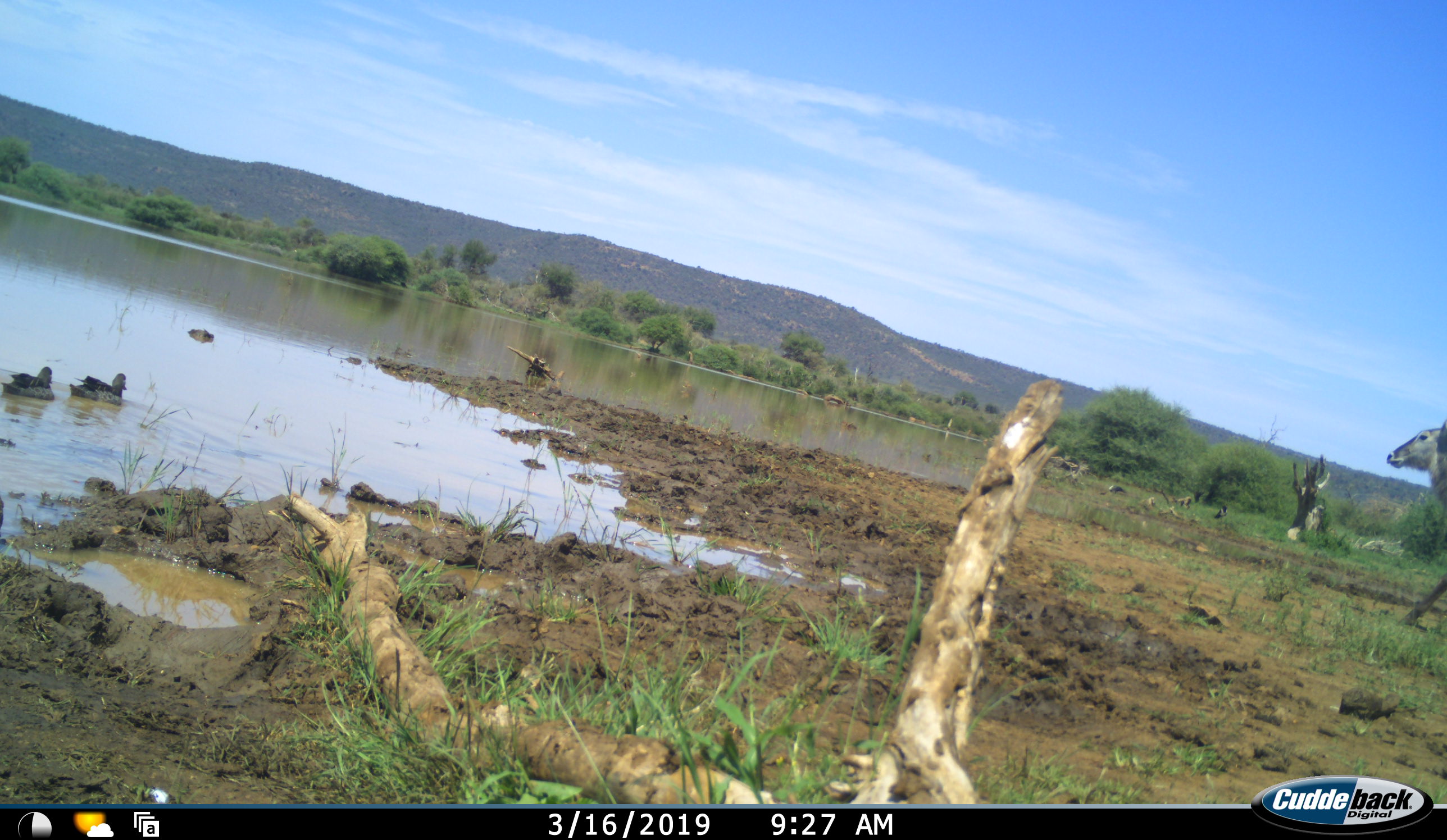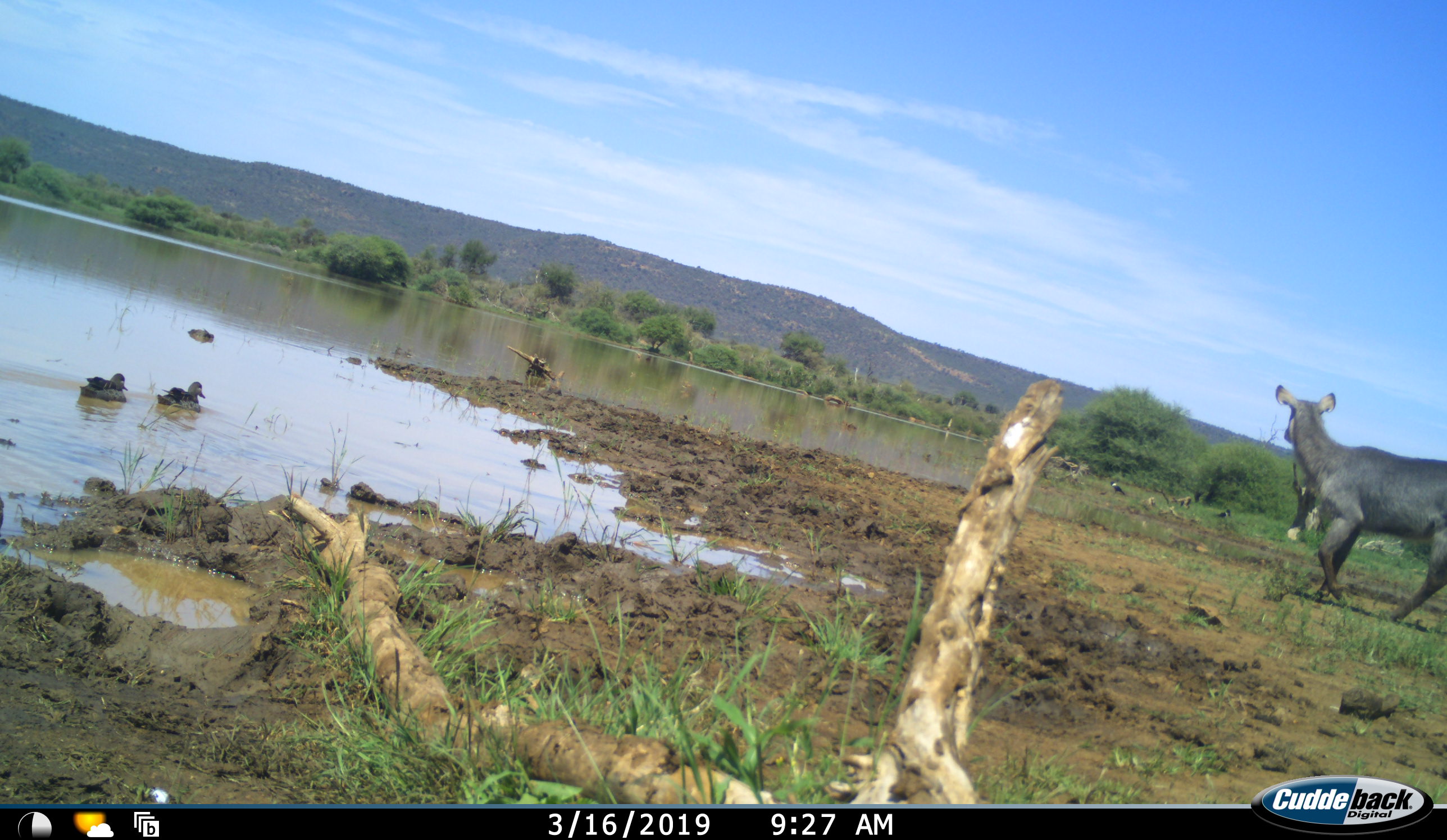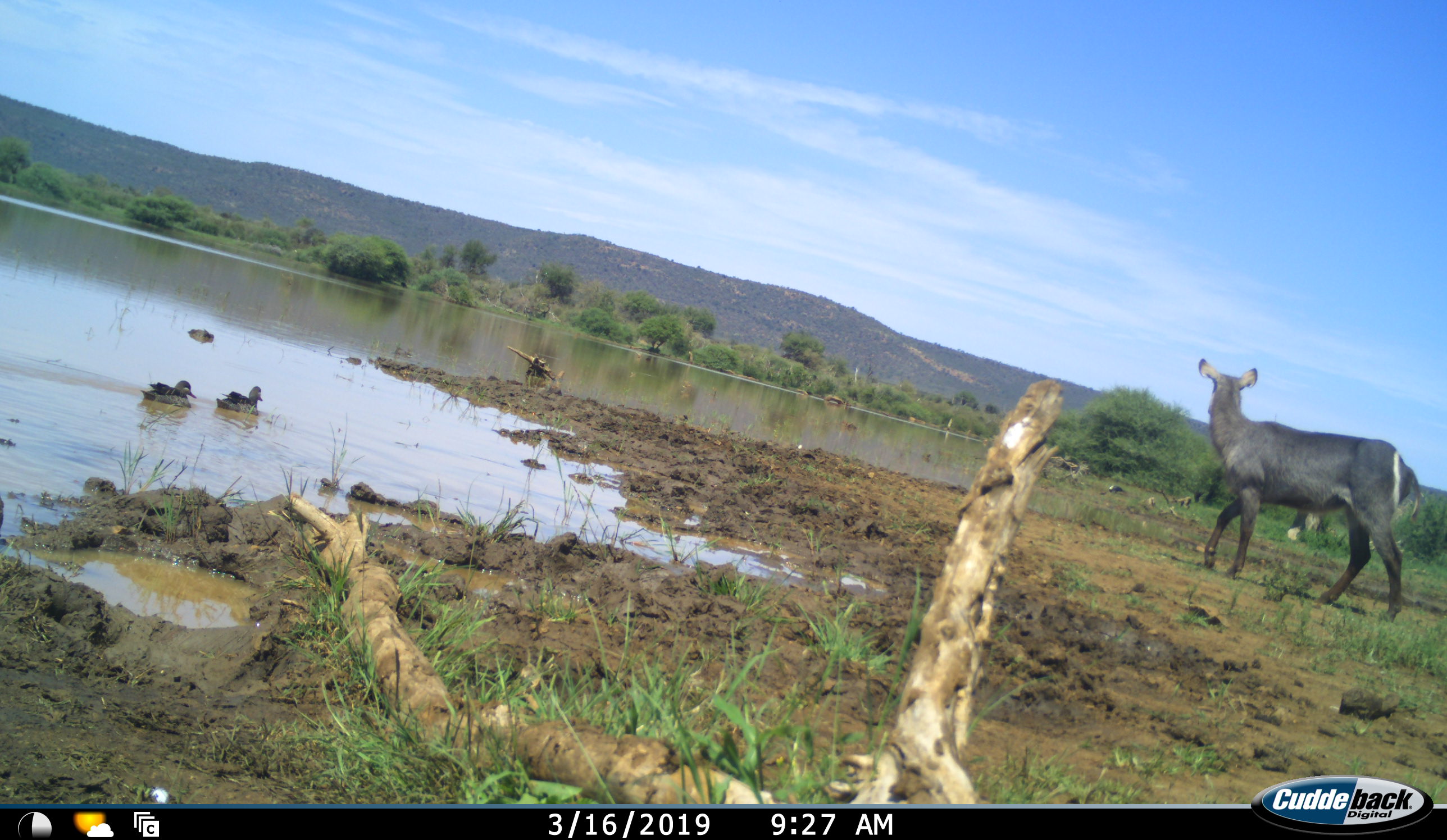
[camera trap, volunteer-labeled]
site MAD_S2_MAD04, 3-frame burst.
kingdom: Animalia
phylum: Chordata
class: Mammalia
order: Artiodactyla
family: Bovidae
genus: Kobus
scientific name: Kobus ellipsiprymnus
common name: waterbuck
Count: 1.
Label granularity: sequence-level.